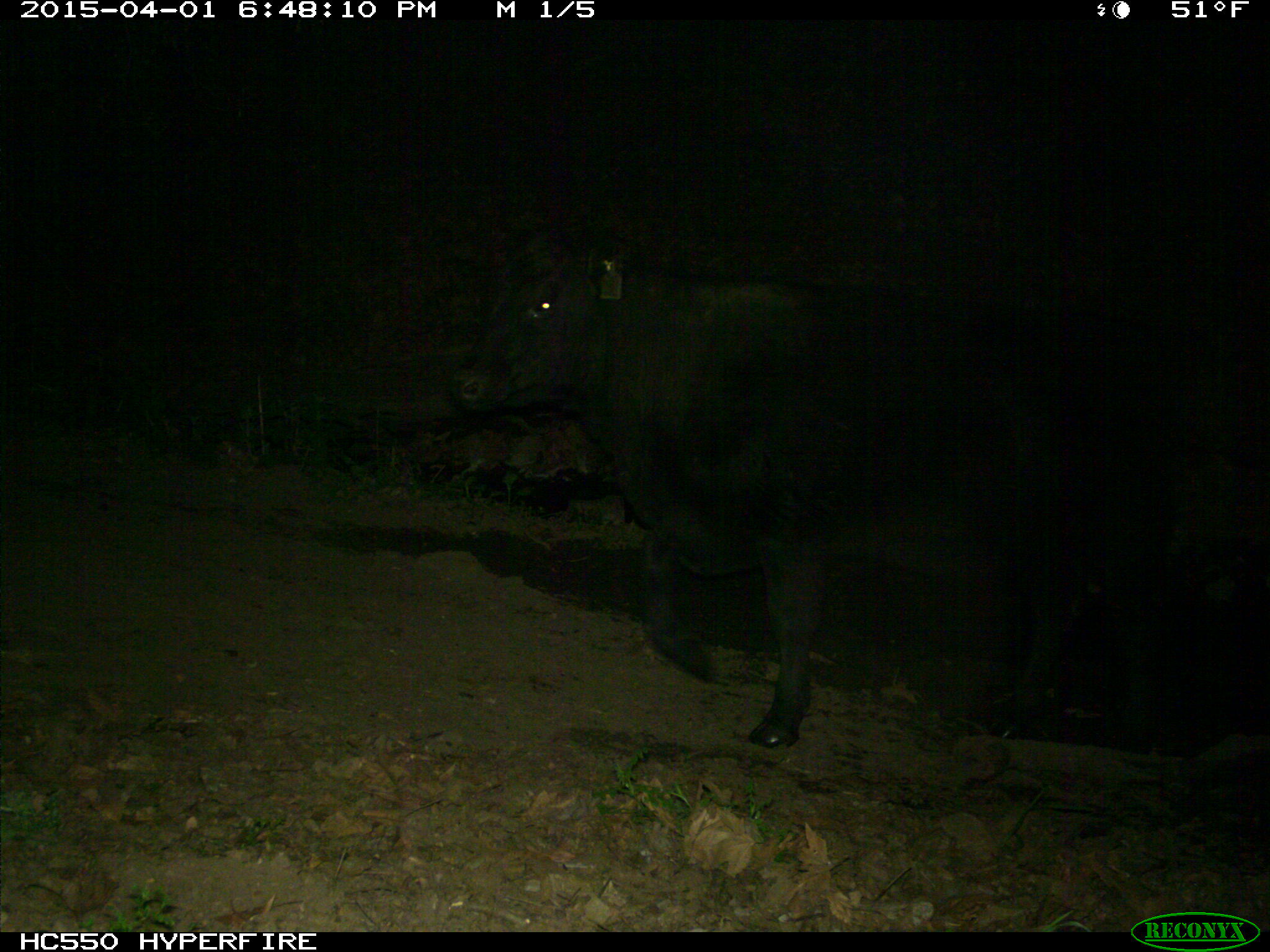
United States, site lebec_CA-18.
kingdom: Animalia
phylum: Chordata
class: Mammalia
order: Artiodactyla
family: Bovidae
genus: Bos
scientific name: Bos taurus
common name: domestic cow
Bos taurus (domestic cow).